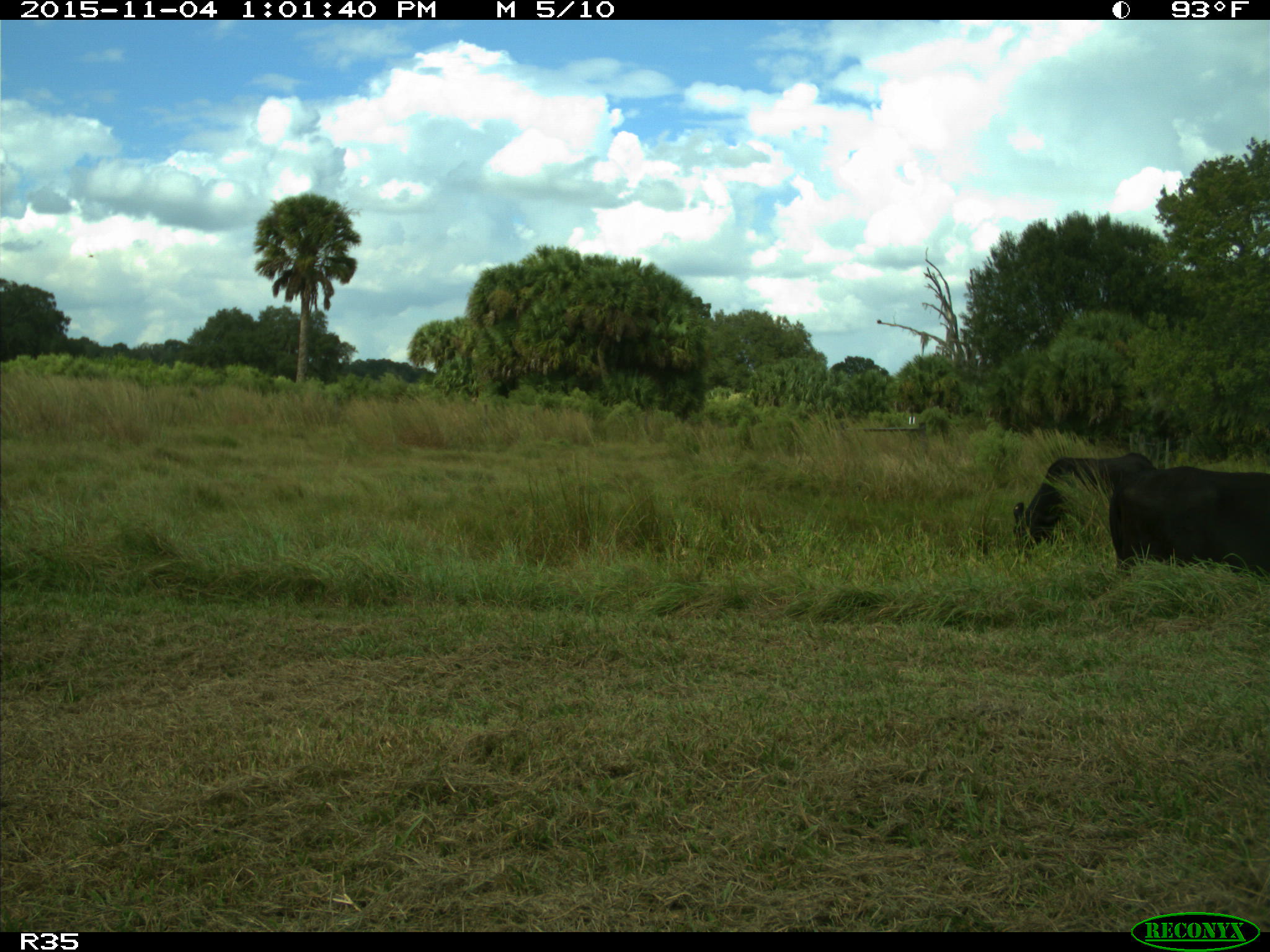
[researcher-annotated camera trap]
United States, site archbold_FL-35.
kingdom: Animalia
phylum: Chordata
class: Mammalia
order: Artiodactyla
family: Bovidae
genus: Bos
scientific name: Bos taurus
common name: domestic cow